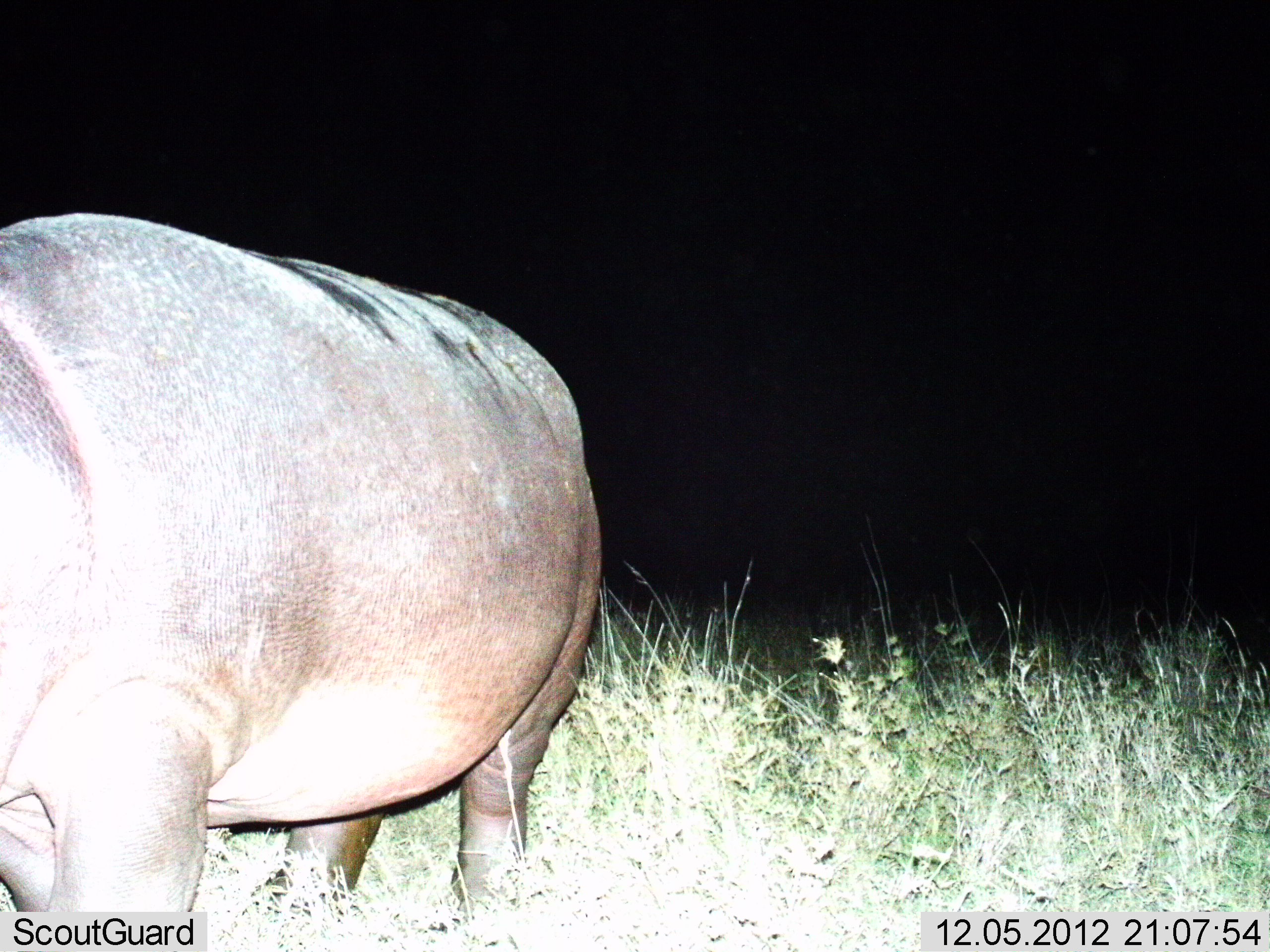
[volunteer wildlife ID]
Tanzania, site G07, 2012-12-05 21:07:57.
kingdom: Animalia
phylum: Chordata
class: Mammalia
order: Artiodactyla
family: Hippopotamidae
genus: Hippopotamus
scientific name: Hippopotamus amphibius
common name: hippopotamus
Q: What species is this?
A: Hippopotamus (Hippopotamus amphibius).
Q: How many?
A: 1.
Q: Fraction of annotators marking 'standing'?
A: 90%.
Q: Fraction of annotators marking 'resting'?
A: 0%.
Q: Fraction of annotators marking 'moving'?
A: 0%.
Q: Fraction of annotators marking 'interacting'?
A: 0%.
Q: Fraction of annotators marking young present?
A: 0%.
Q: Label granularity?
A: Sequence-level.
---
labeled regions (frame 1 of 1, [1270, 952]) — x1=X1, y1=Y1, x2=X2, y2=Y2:
animal: x1=0, y1=212, x2=606, y2=952